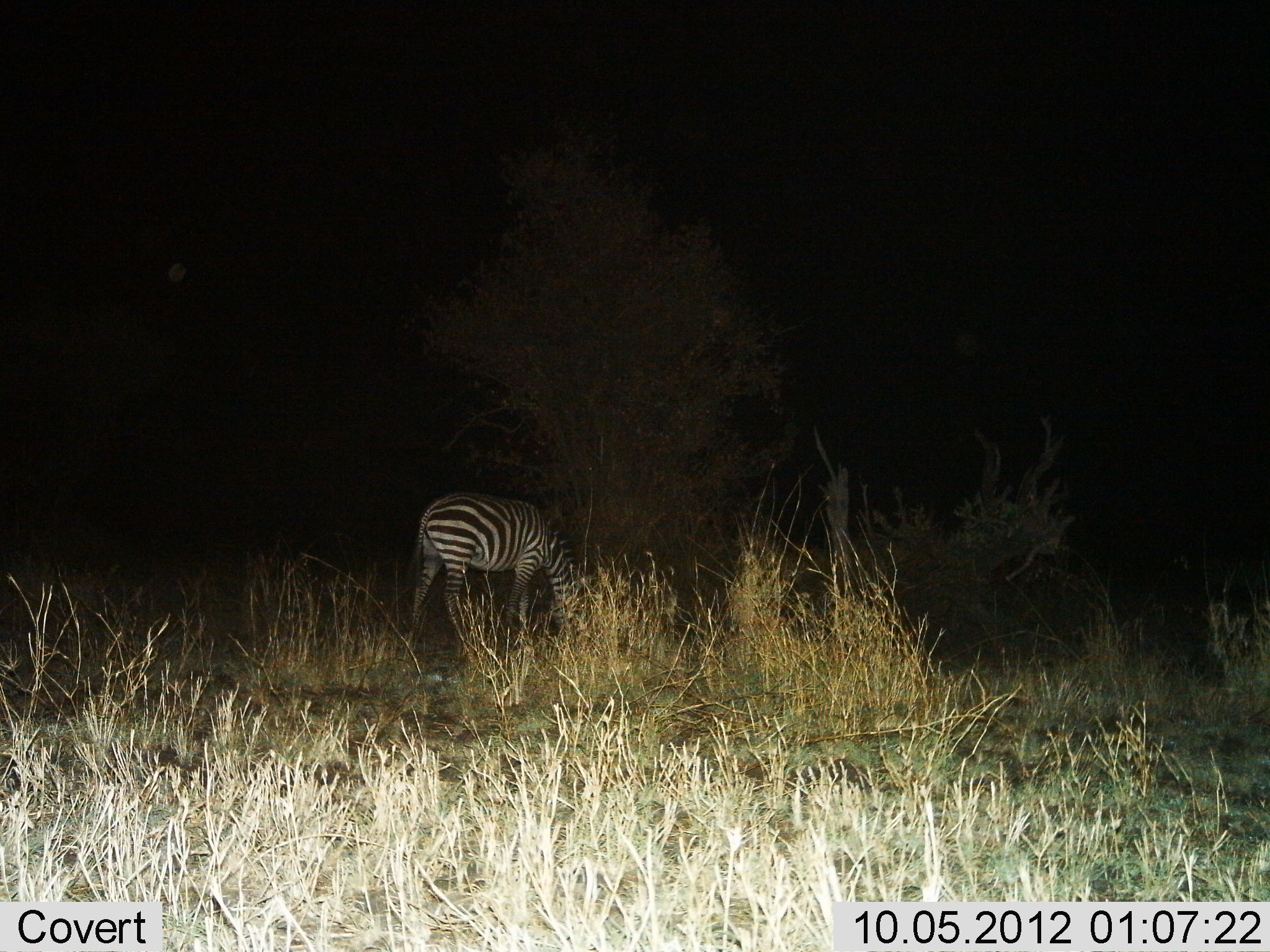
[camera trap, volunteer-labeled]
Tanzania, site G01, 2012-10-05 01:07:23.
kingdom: Animalia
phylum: Chordata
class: Mammalia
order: Perissodactyla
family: Equidae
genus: Equus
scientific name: Equus quagga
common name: plains zebra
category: zebra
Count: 1.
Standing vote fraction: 10%.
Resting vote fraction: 0%.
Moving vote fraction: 20%.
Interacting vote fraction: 0%.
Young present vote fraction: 0%.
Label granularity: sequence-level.